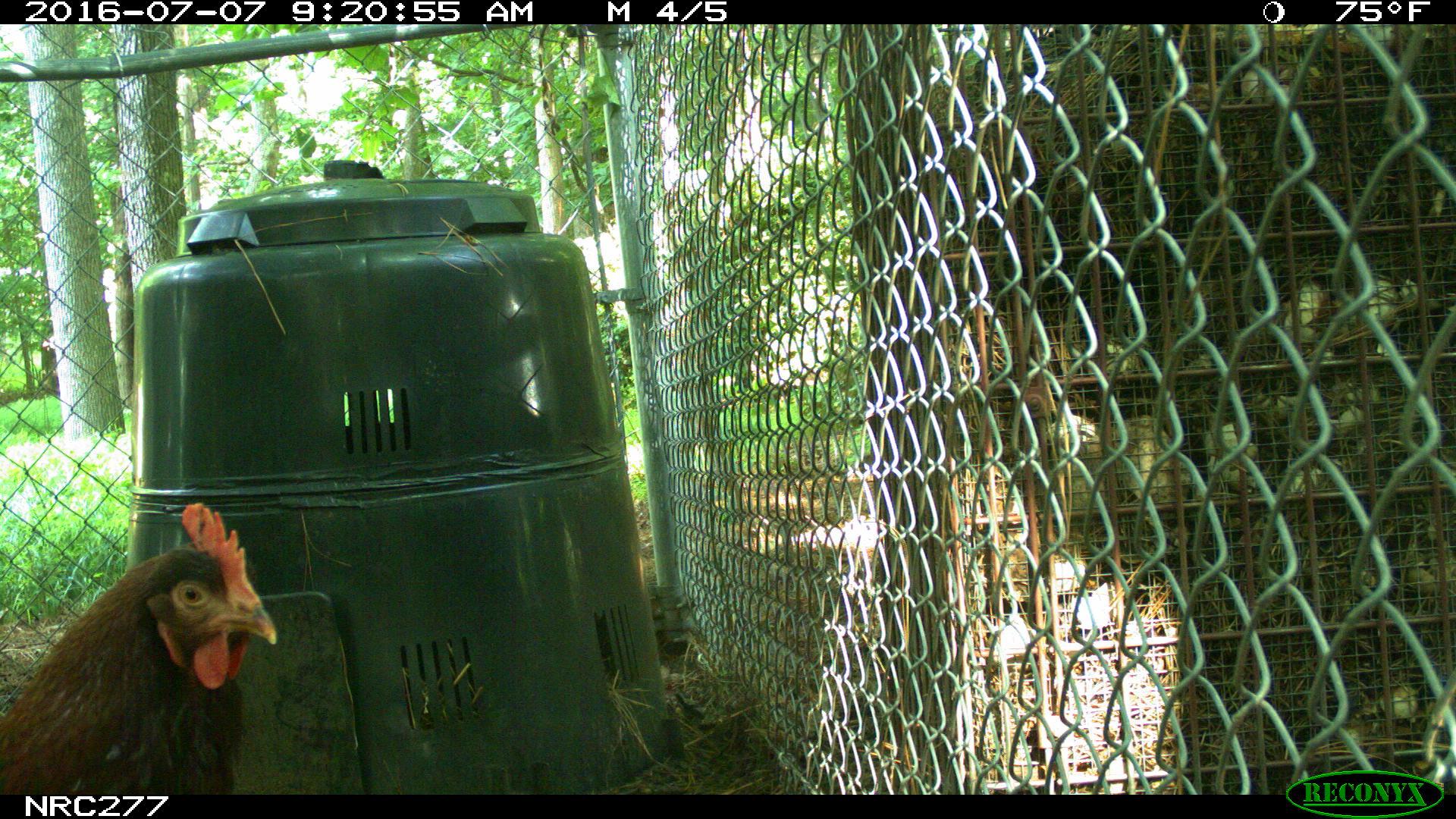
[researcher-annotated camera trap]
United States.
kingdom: Animalia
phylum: Chordata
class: Aves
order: Galliformes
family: Phasianidae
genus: Gallus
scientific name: Gallus gallus domesticus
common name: domestic chicken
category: Chicken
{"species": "Chicken (domestic chicken) (Gallus gallus domesticus)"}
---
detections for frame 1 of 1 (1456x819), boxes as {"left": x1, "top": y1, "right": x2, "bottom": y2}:
Chicken: {"left": 0, "top": 481, "right": 285, "bottom": 800}